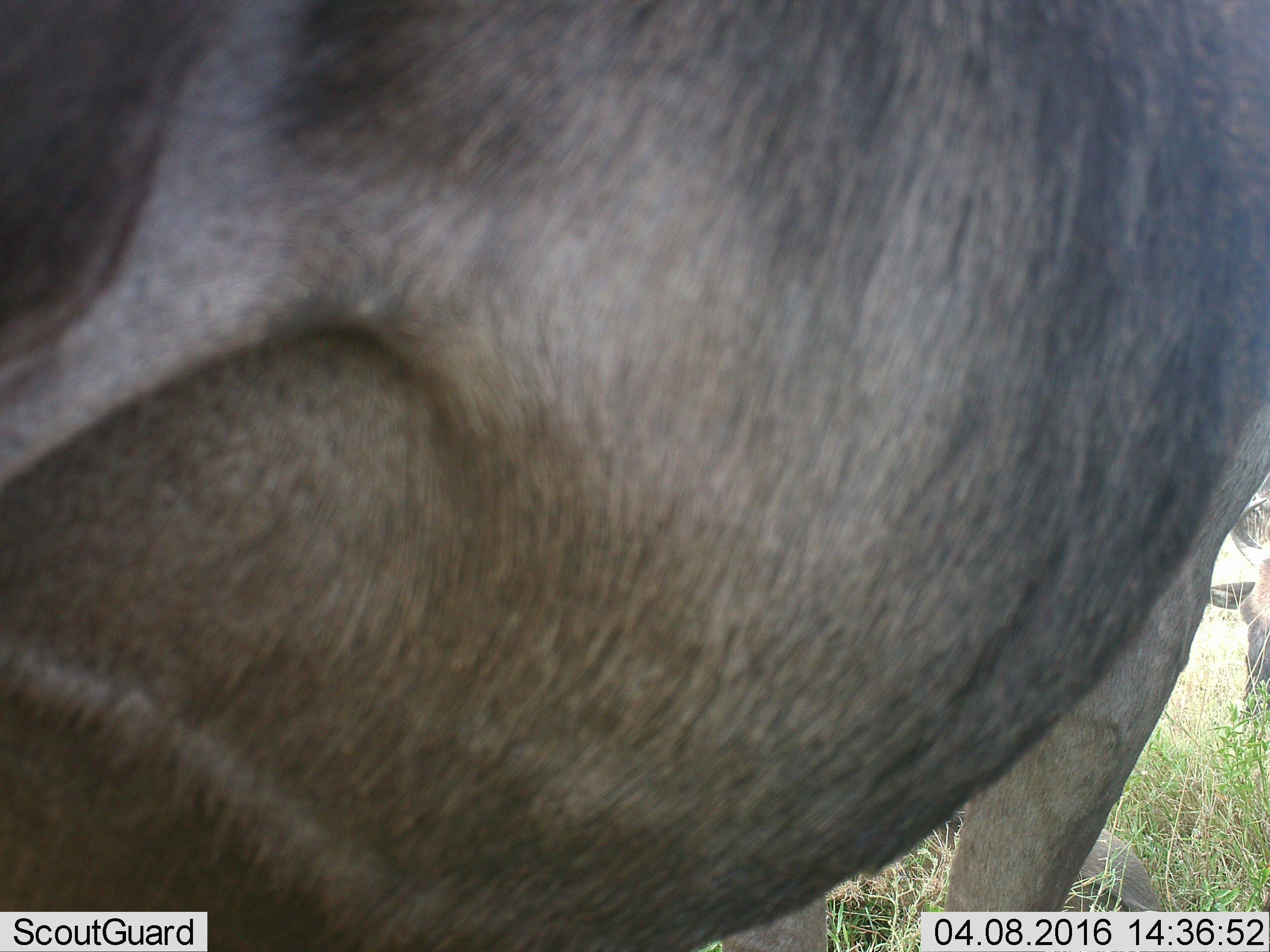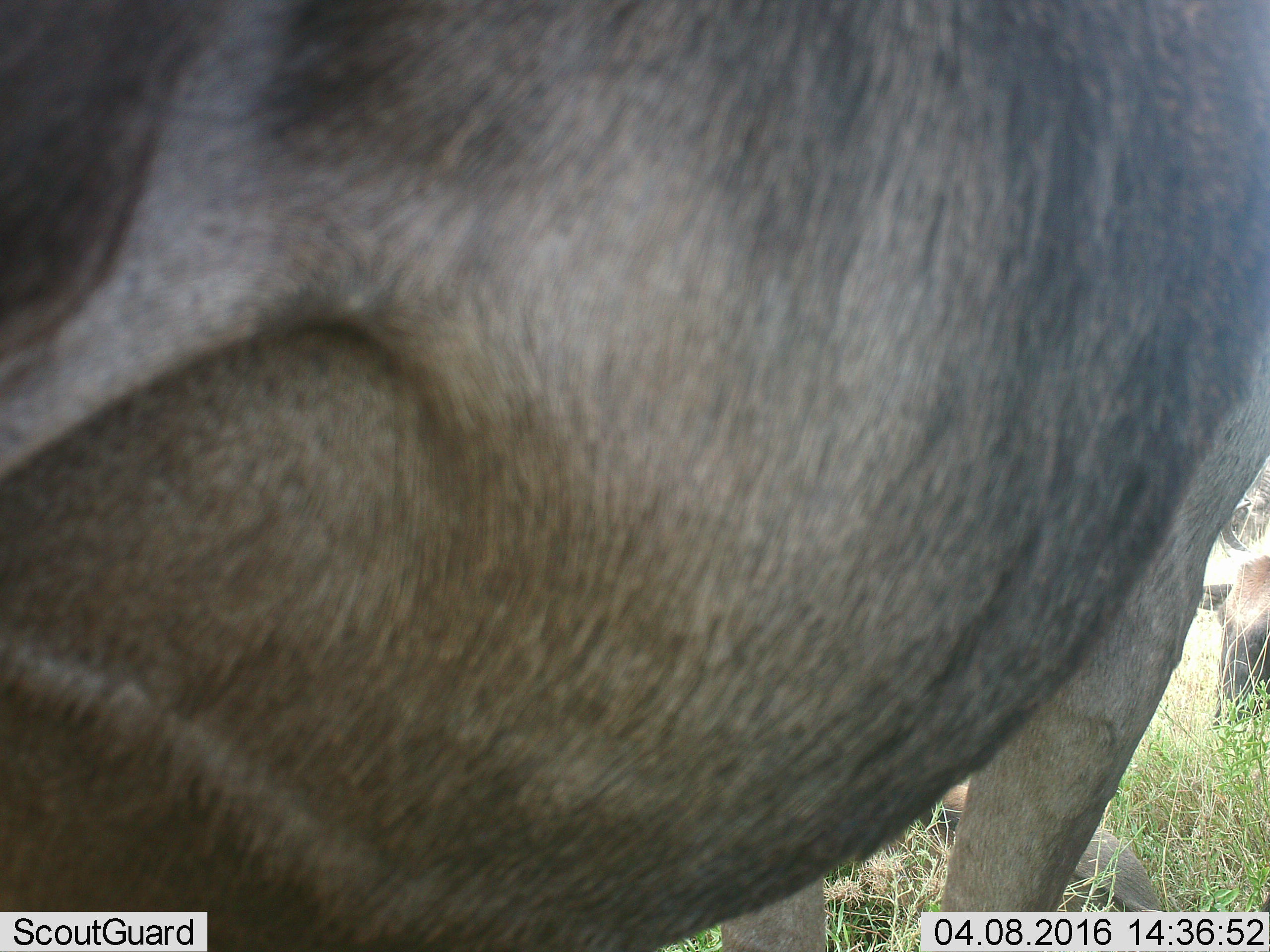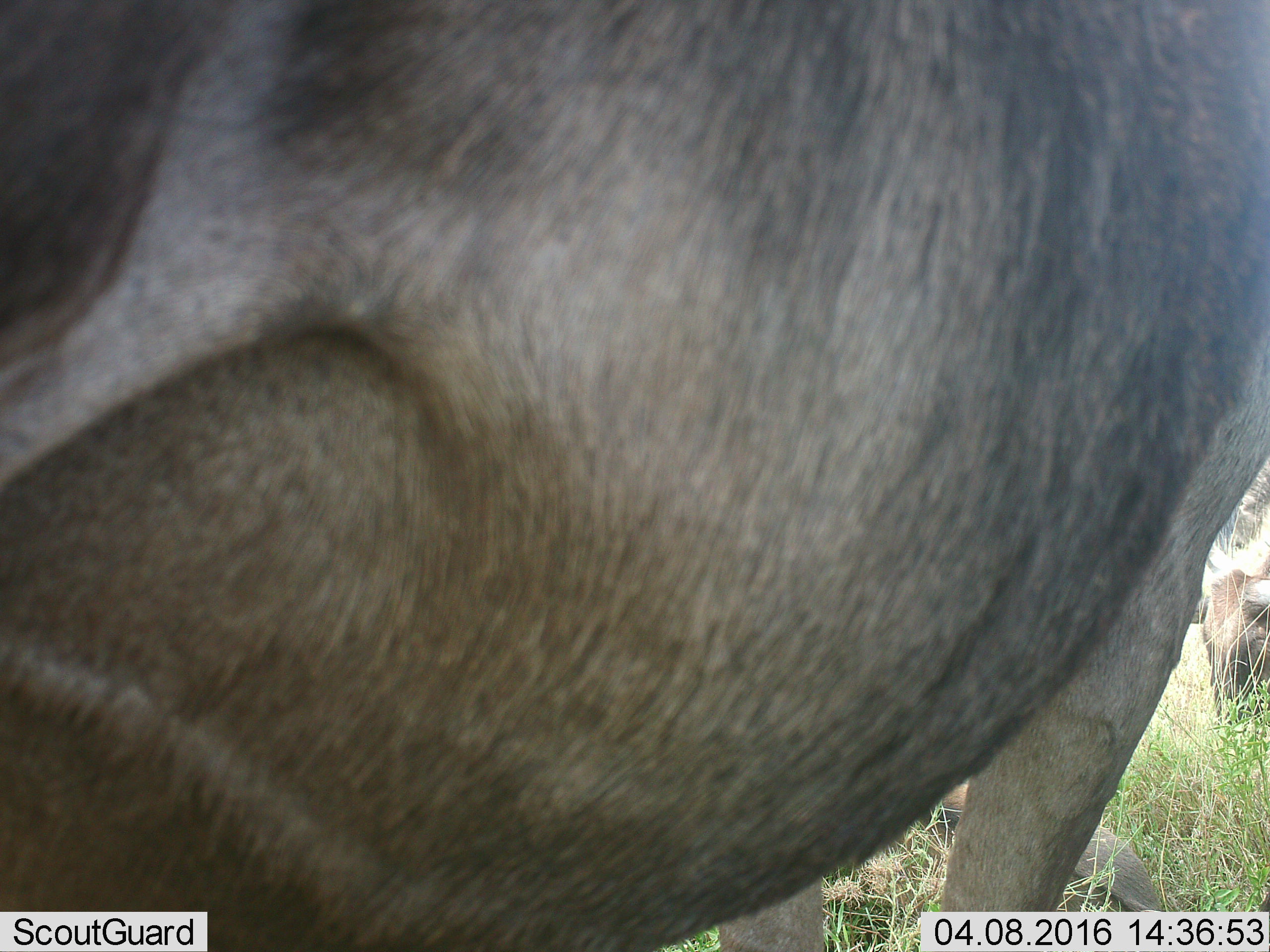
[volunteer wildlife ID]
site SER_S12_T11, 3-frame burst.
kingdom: Animalia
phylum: Chordata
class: Mammalia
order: Artiodactyla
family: Bovidae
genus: Connochaetes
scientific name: Connochaetes taurinus taurinus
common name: blue wildebeest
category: wildebeestblue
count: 3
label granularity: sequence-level